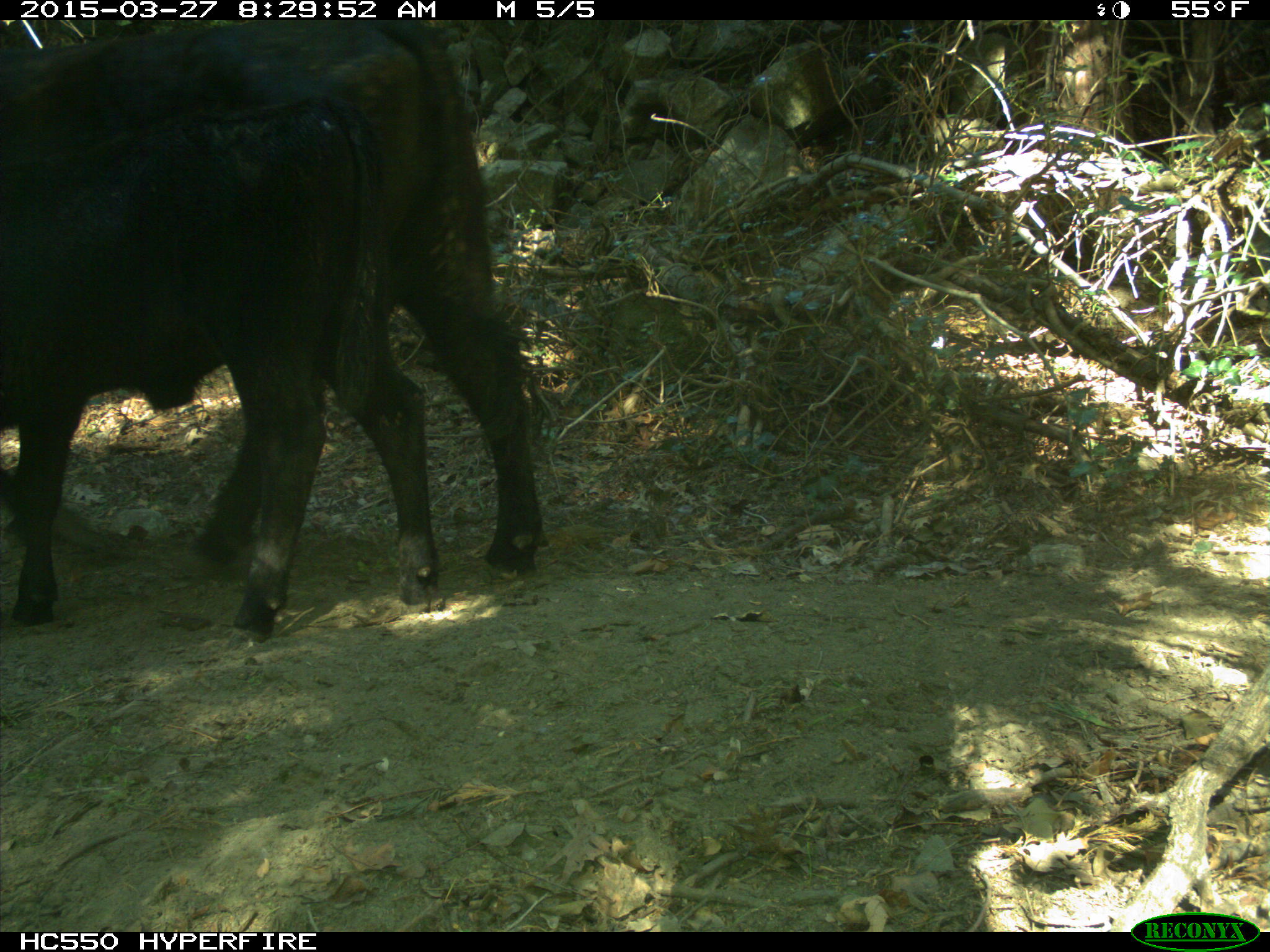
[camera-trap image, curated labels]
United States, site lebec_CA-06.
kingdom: Animalia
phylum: Chordata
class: Mammalia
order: Artiodactyla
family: Bovidae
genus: Bos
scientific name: Bos taurus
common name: domestic cow